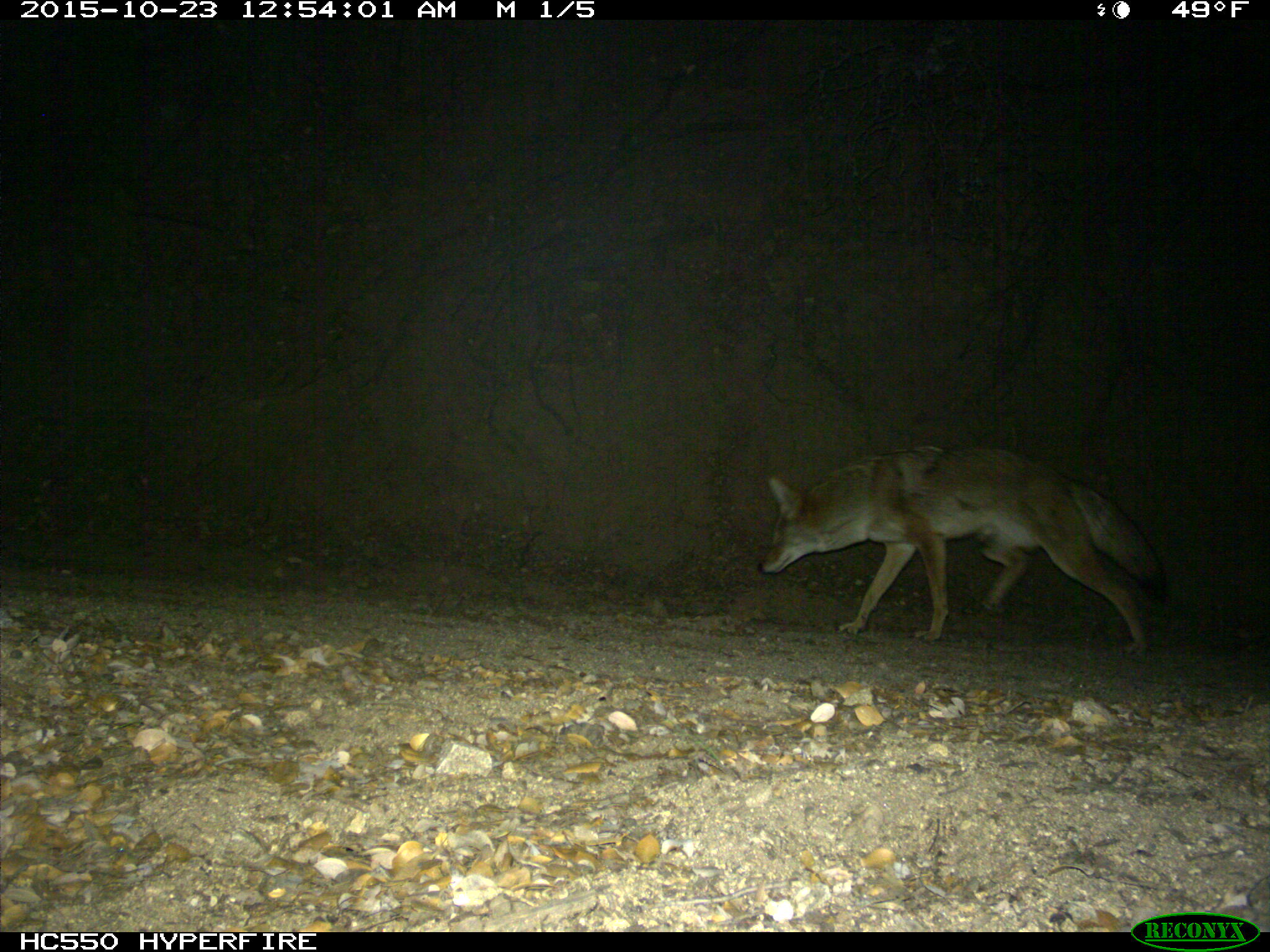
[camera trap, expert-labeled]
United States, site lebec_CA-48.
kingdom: Animalia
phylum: Chordata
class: Mammalia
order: Carnivora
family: Canidae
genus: Canis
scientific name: Canis latrans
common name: coyote